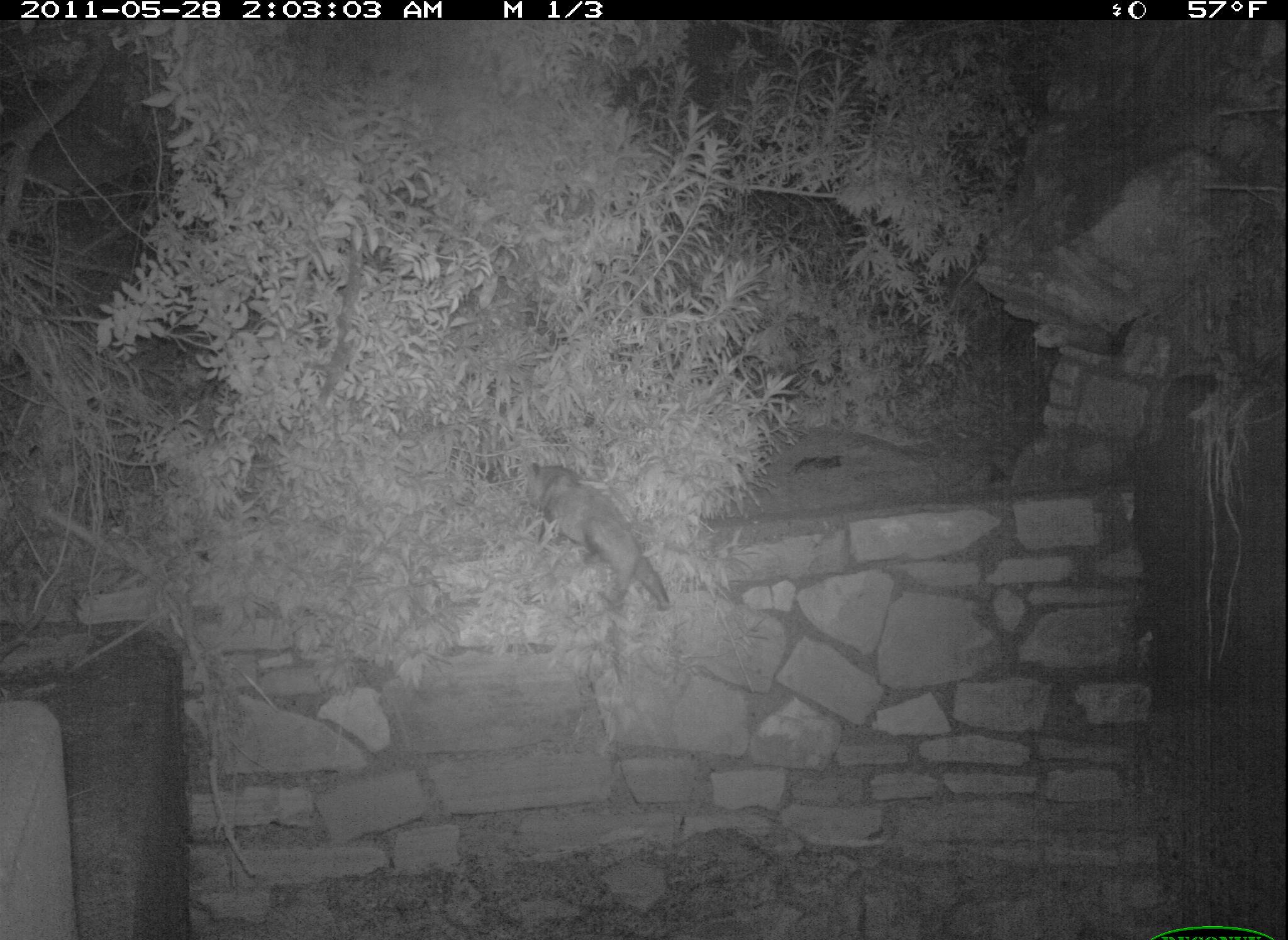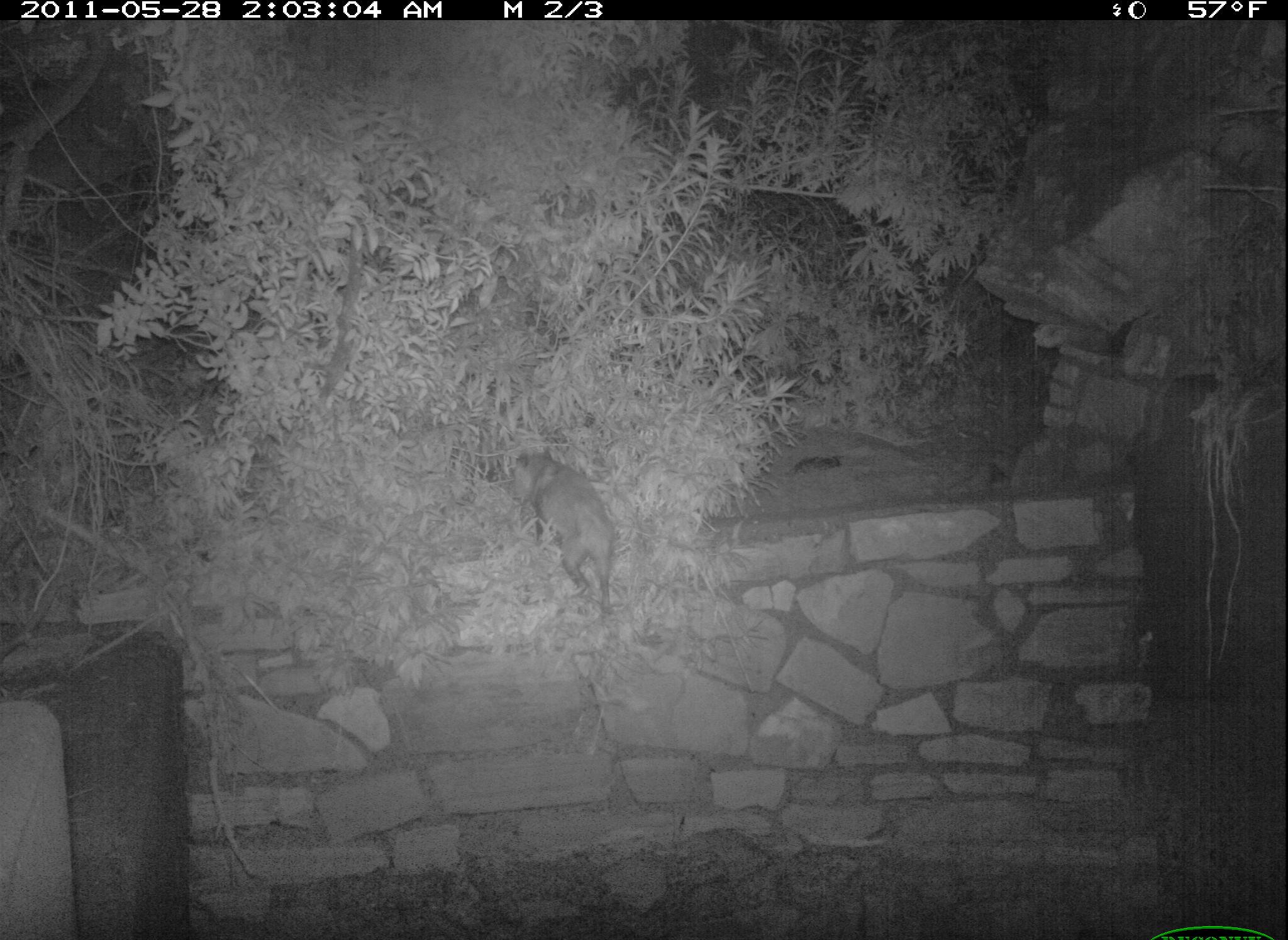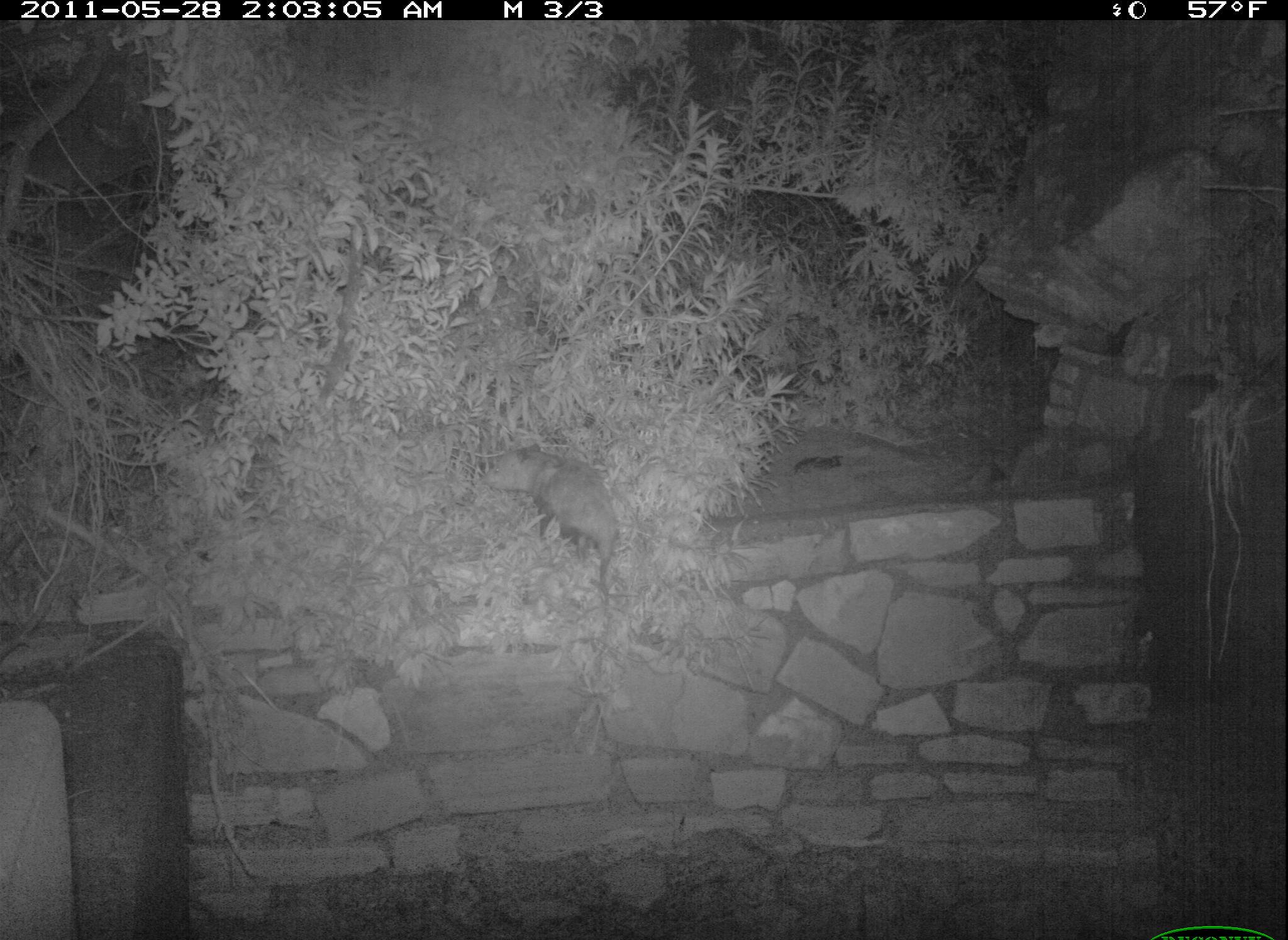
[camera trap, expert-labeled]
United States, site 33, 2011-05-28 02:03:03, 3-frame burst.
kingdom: Animalia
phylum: Chordata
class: Mammalia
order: Didelphimorphia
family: Didelphidae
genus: Didelphis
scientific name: Didelphis virginiana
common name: virginia opossum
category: opossum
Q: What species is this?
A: Opossum (virginia opossum) (Didelphis virginiana).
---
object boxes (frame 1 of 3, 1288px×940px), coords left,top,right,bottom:
opossum: 497,453,704,629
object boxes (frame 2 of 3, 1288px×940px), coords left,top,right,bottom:
opossum: 499,446,626,644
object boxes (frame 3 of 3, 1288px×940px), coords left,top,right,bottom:
opossum: 469,435,644,623